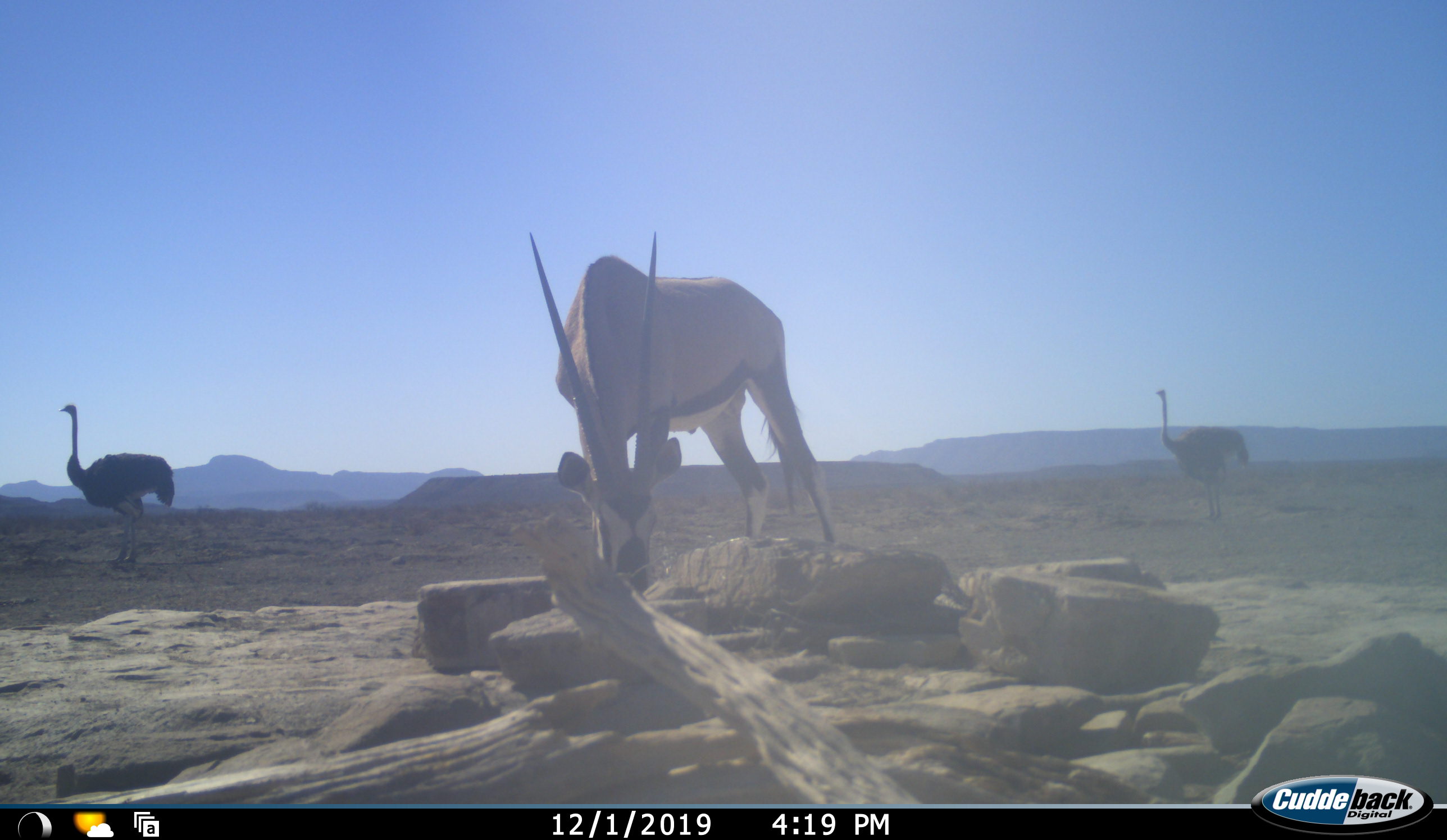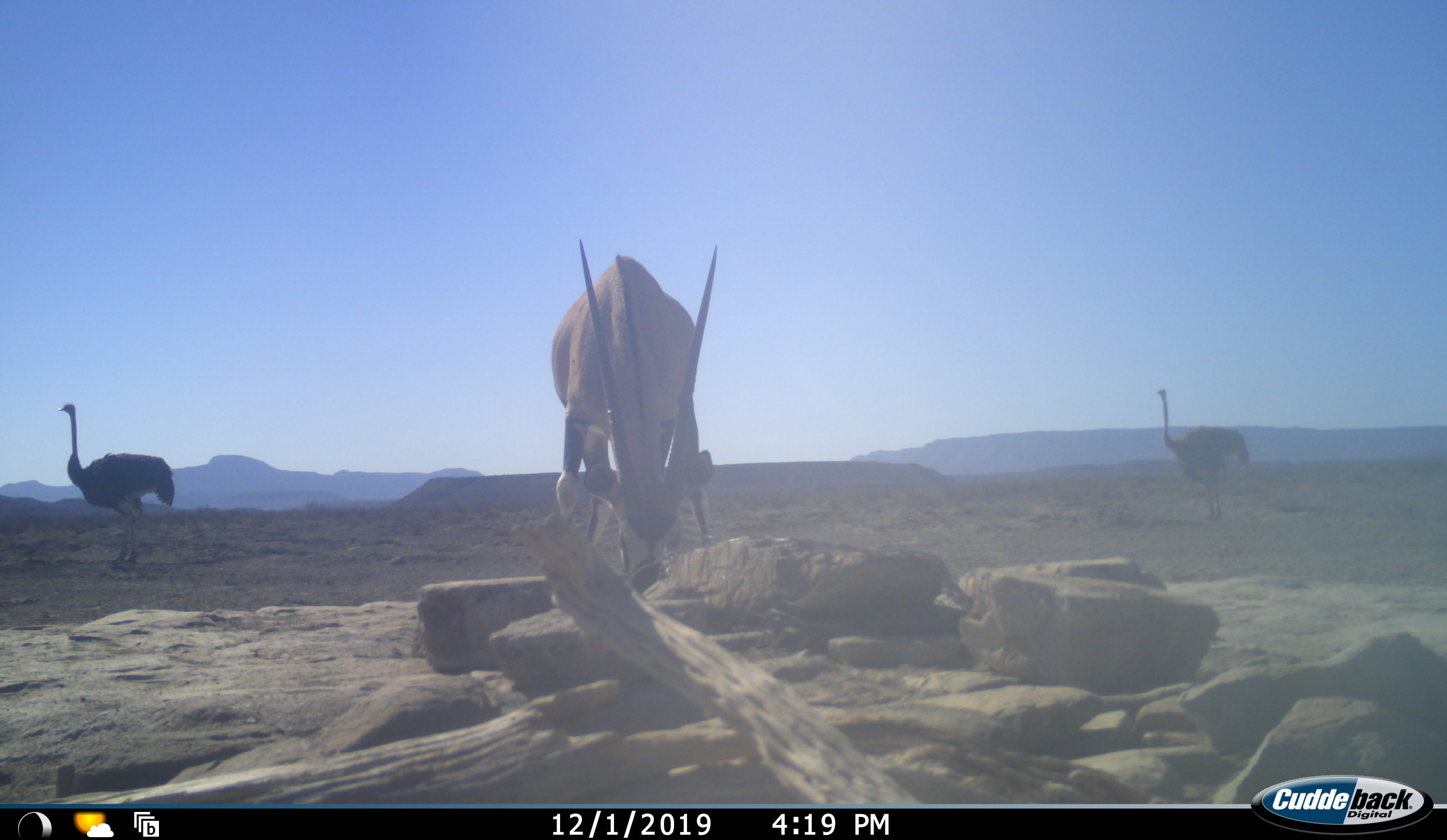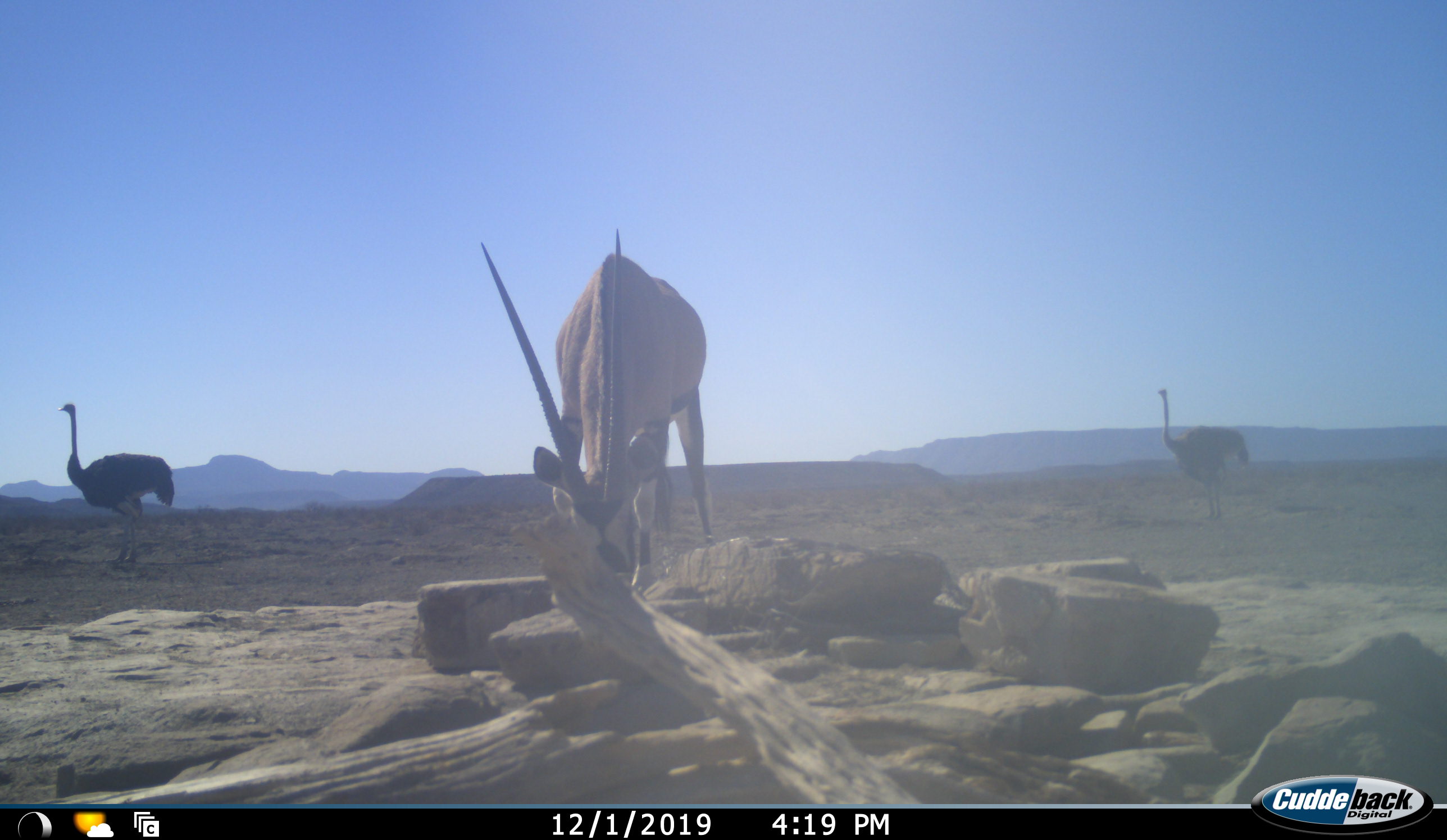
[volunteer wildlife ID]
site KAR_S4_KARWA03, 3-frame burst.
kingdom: Animalia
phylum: Chordata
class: Mammalia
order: Artiodactyla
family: Bovidae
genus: Oryx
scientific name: Oryx gazella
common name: gemsbok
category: oryx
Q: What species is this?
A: Oryx (gemsbok) (Oryx gazella).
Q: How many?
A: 1.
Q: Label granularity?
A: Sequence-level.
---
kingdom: Animalia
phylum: Chordata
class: Aves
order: Struthioniformes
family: Struthionidae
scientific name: Struthionidae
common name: ostrich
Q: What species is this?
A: Ostrich (Struthionidae).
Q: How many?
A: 2.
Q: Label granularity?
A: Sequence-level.